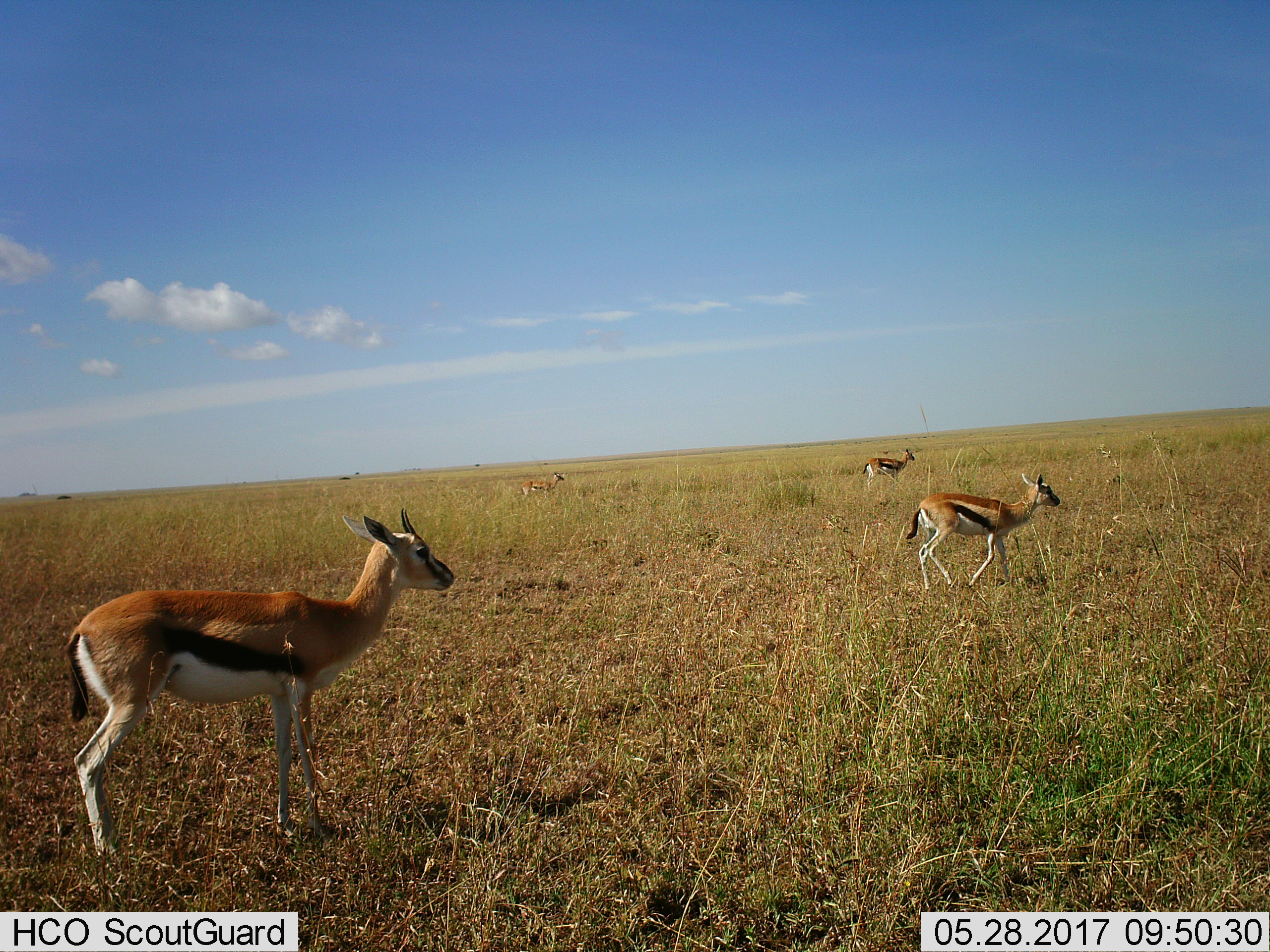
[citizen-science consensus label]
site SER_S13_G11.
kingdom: Animalia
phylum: Chordata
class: Mammalia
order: Artiodactyla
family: Bovidae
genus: Eudorcas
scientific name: Eudorcas thomsonii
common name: thomson's gazelle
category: gazellethomsons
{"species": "gazellethomsons (thomson's gazelle) (Eudorcas thomsonii)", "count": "4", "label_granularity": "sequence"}